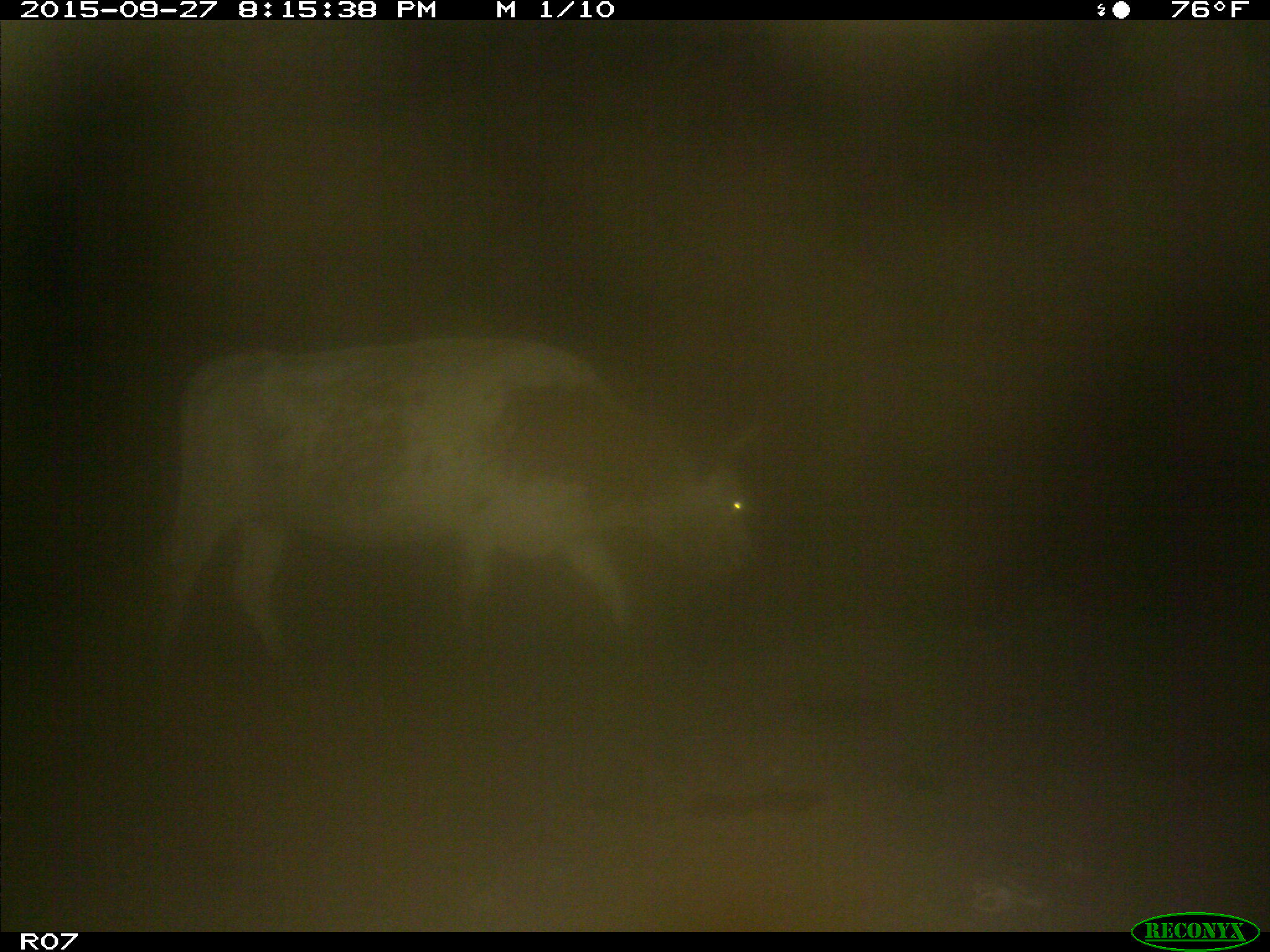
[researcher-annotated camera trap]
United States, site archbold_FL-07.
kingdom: Animalia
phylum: Chordata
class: Mammalia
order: Artiodactyla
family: Bovidae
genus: Bos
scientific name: Bos taurus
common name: domestic cow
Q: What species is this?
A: Bos taurus (domestic cow).